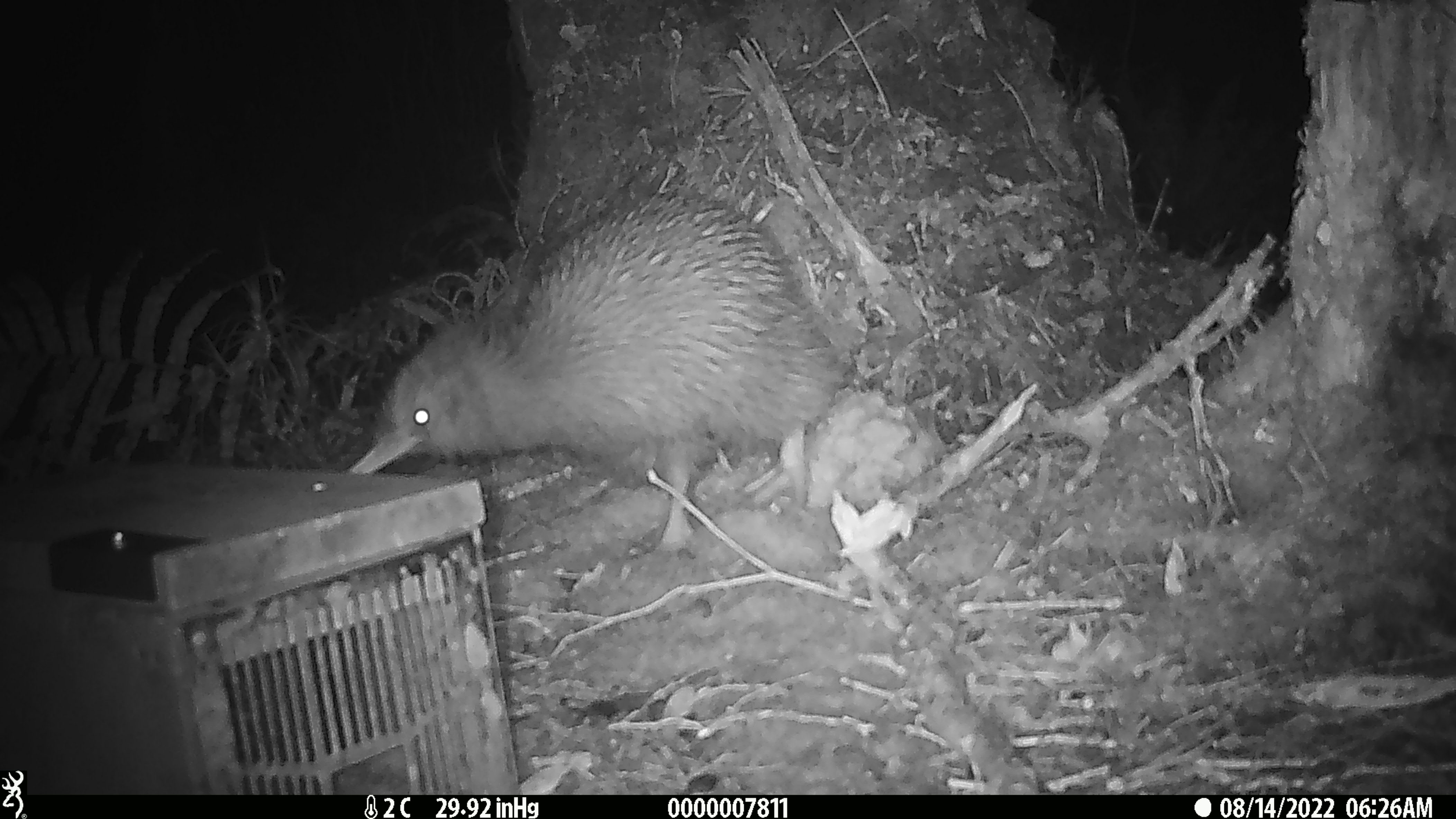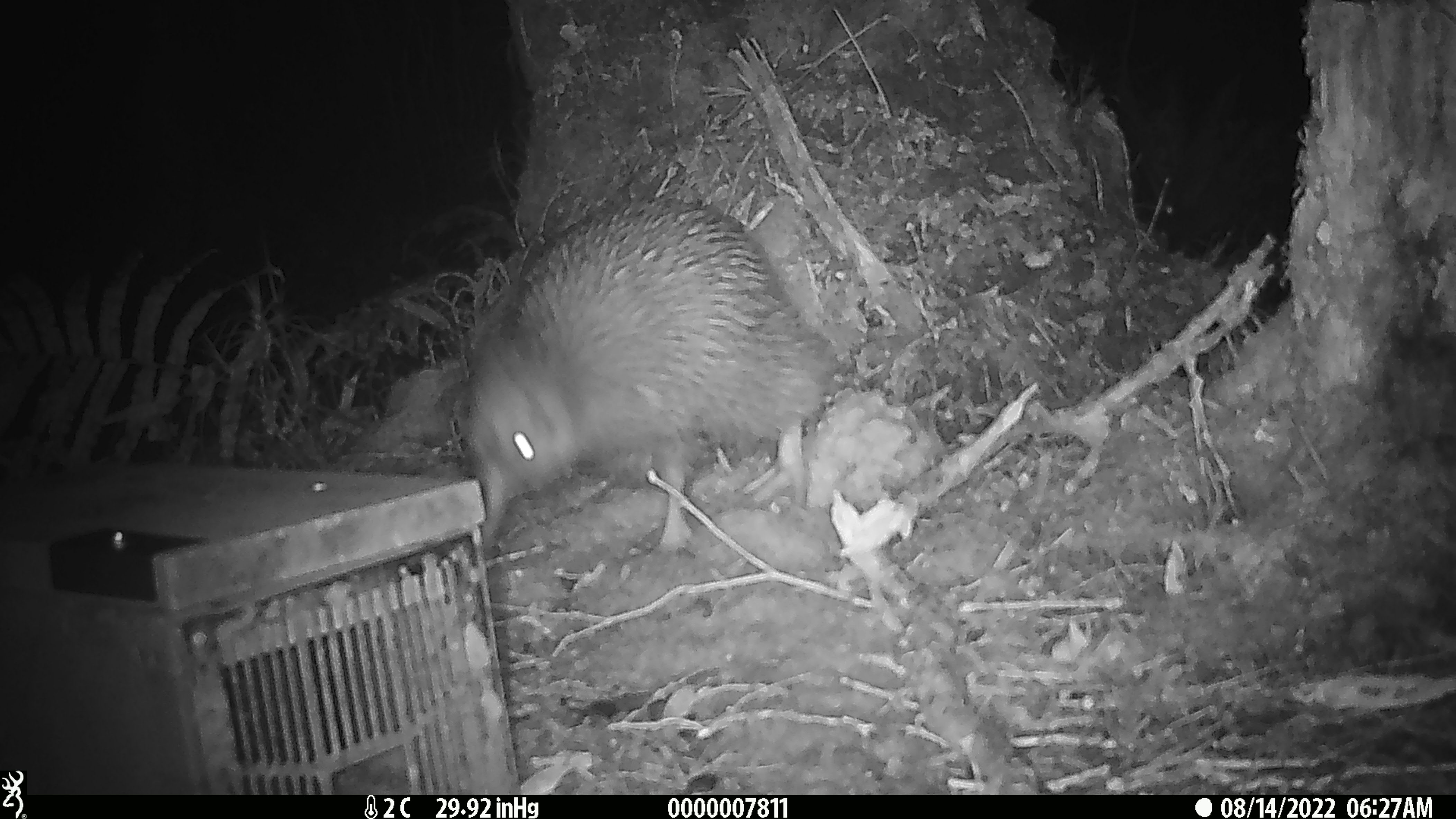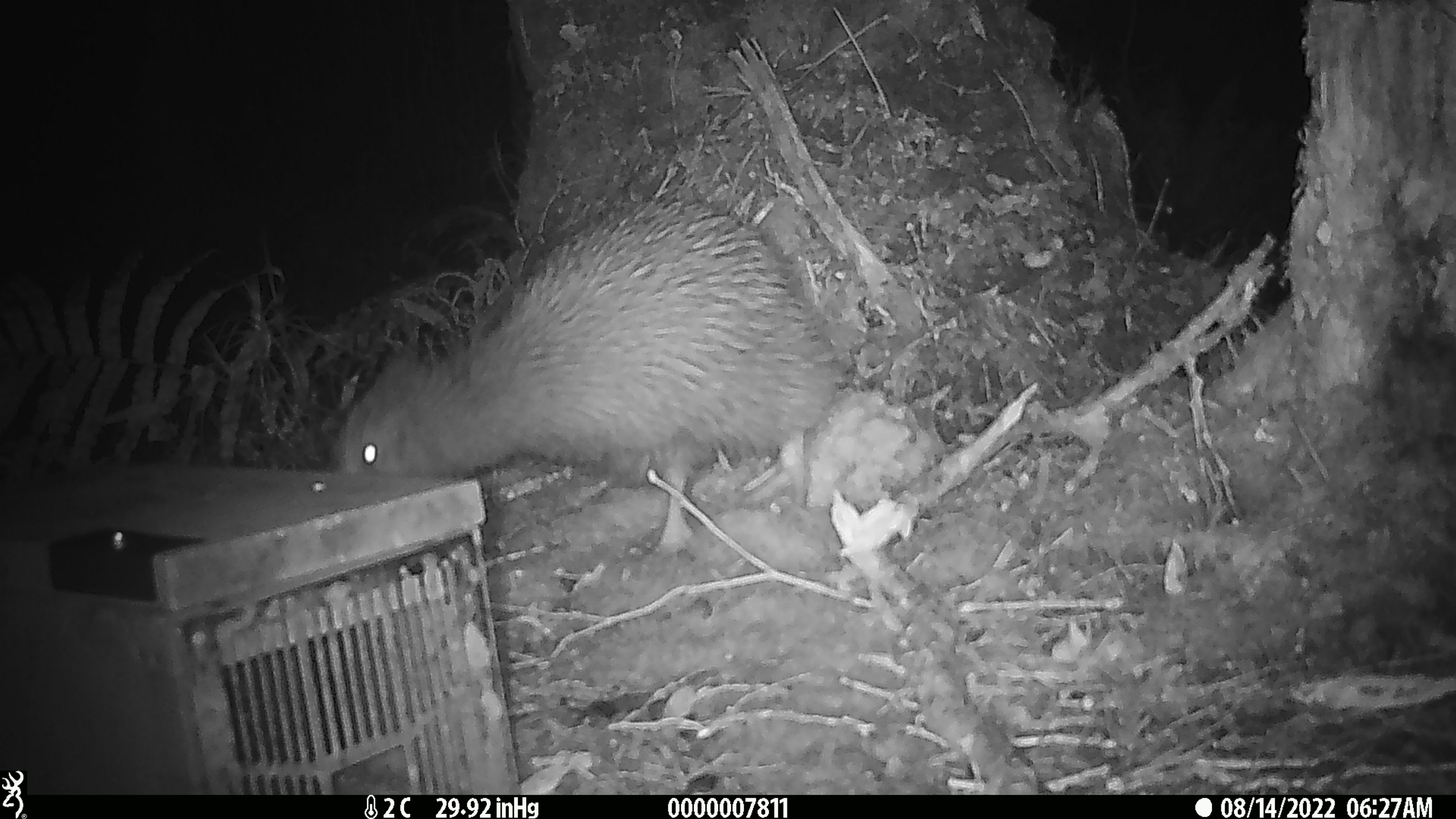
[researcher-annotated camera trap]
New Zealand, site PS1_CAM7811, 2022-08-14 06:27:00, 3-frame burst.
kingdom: Animalia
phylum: Chordata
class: Aves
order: Apterygiformes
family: Apterygidae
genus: Apteryx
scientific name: Apteryx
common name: kiwi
Kiwi (Apteryx).